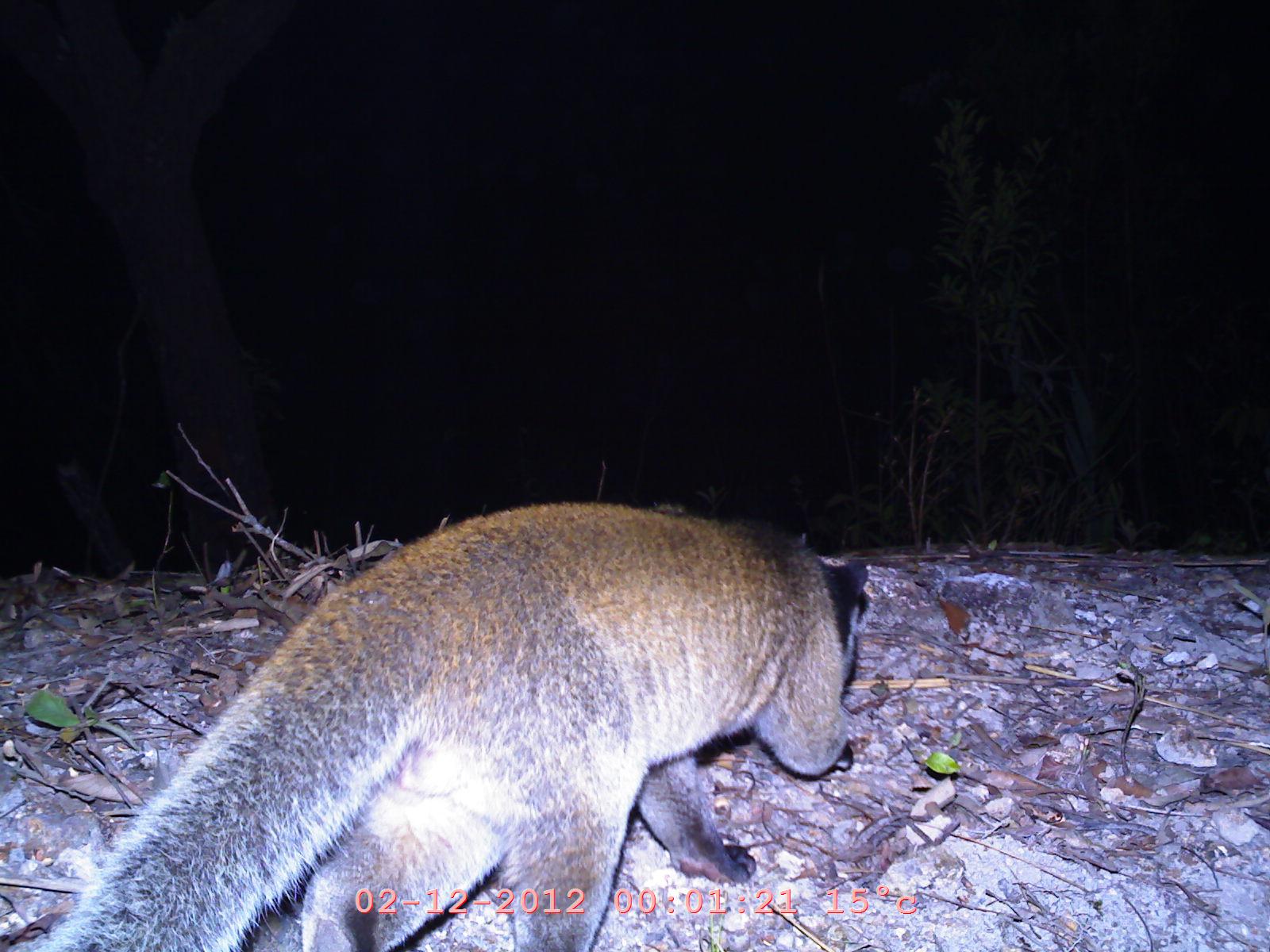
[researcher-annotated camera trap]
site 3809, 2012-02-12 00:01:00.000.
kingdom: Animalia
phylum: Chordata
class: Mammalia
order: Carnivora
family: Viverridae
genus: Paguma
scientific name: Paguma larvata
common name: masked palm civet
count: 1